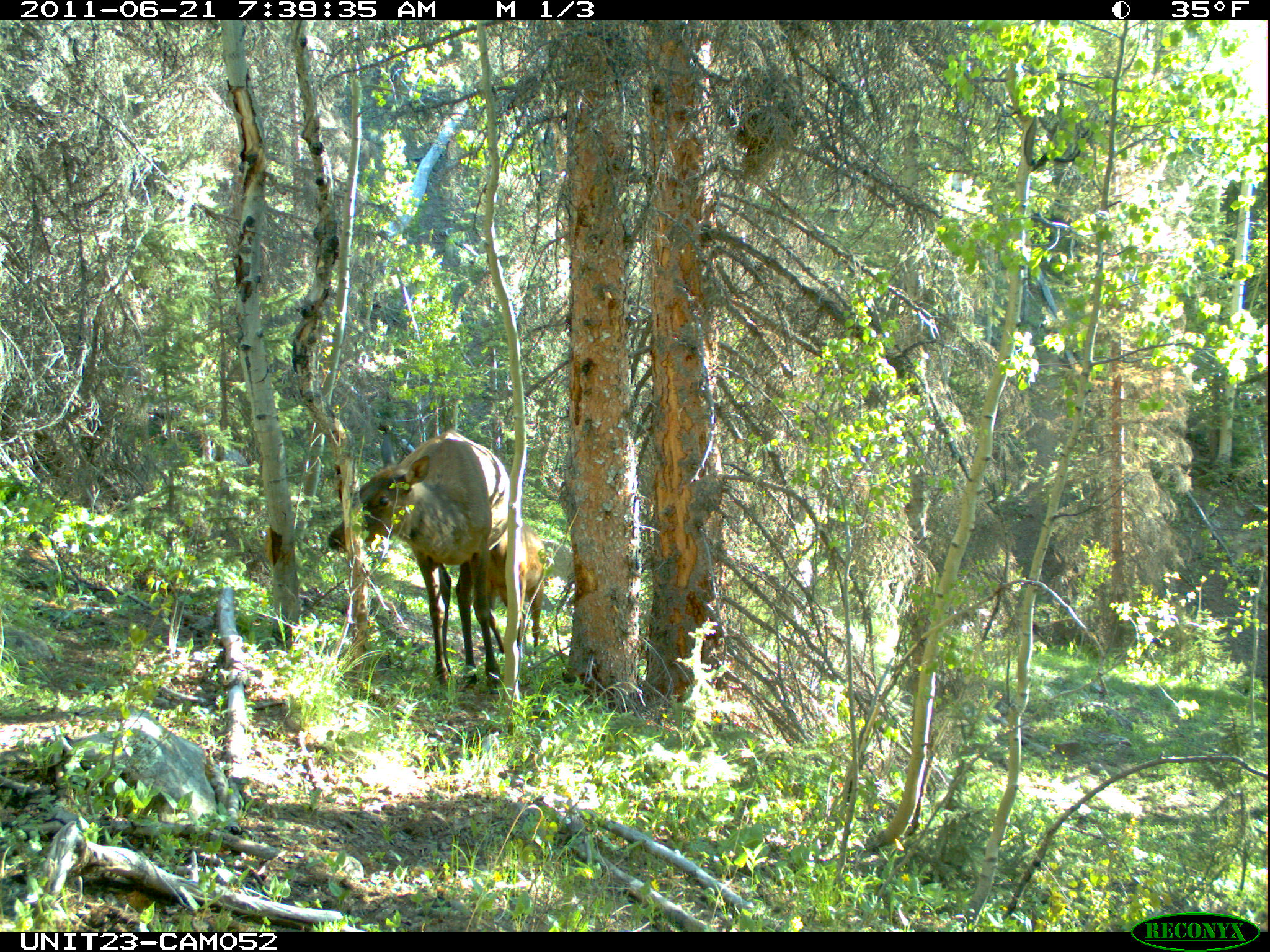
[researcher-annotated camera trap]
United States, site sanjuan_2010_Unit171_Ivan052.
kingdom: Animalia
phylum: Chordata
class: Mammalia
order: Artiodactyla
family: Cervidae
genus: Cervus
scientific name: Cervus elaphus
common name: red deer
Cervus elaphus (red deer).